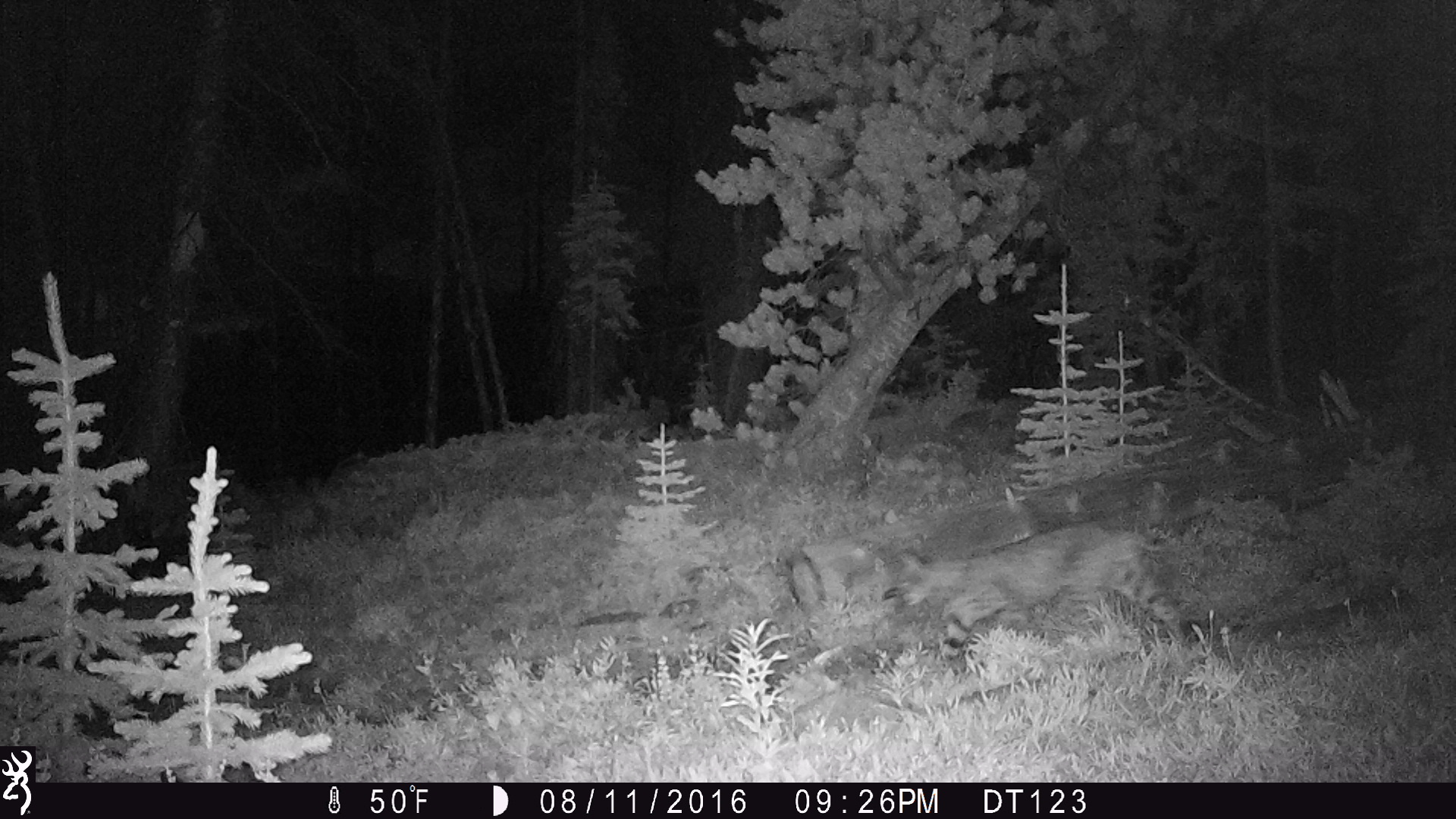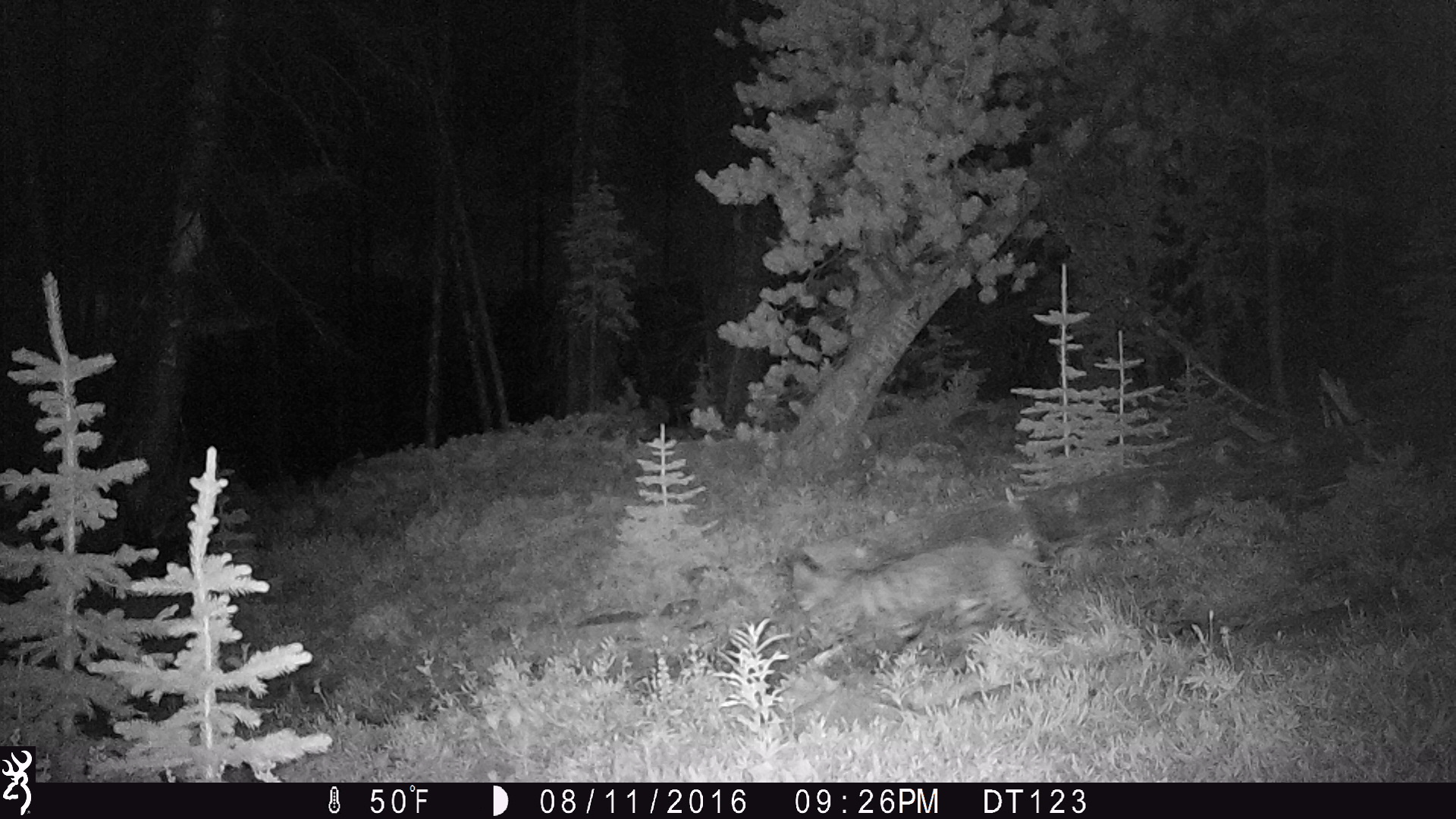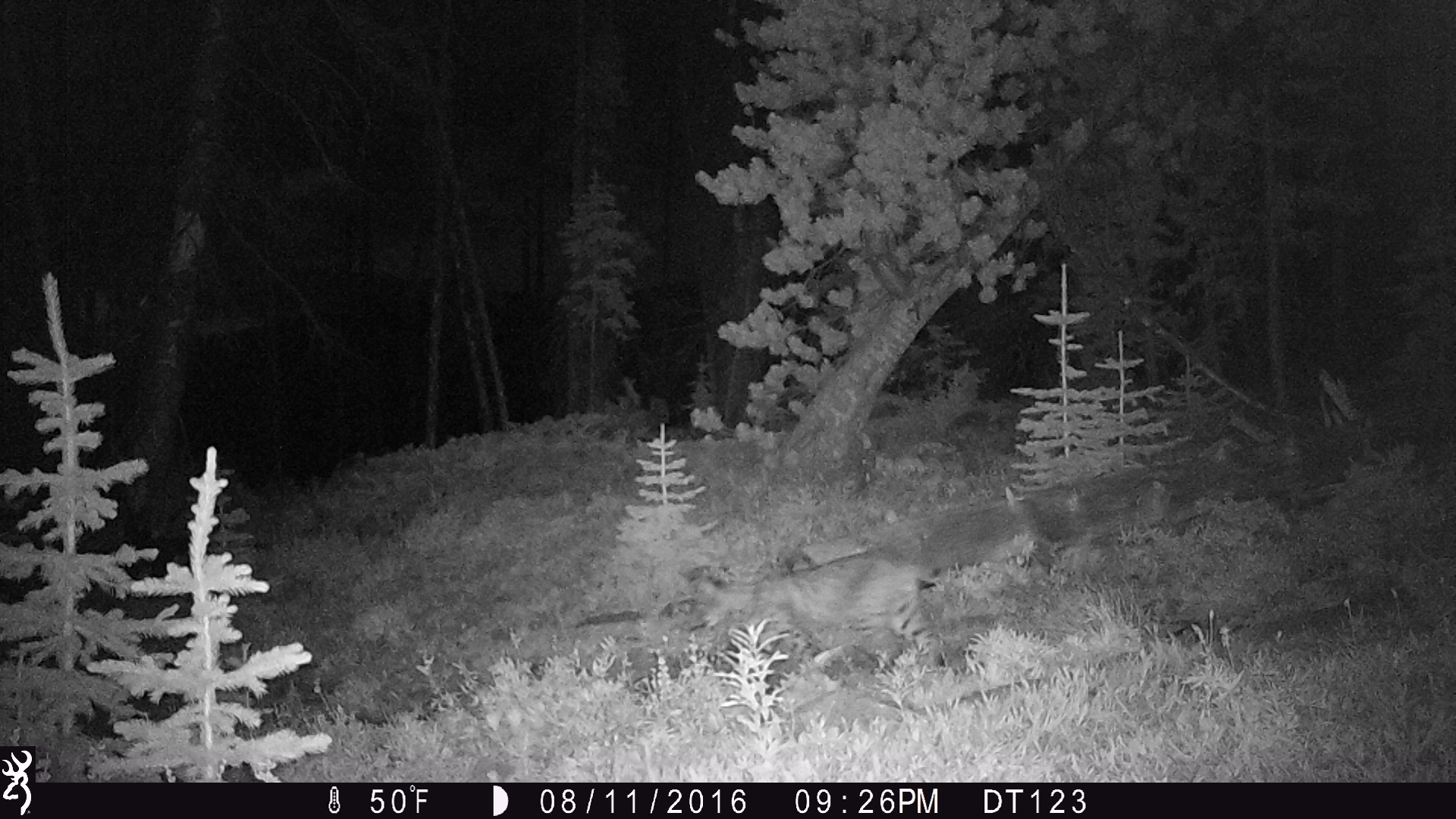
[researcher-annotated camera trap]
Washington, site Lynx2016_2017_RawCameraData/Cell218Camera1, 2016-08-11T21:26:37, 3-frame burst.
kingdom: Animalia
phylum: Chordata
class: Mammalia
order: Carnivora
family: Felidae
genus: Lynx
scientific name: Lynx rufus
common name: bobcat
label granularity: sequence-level